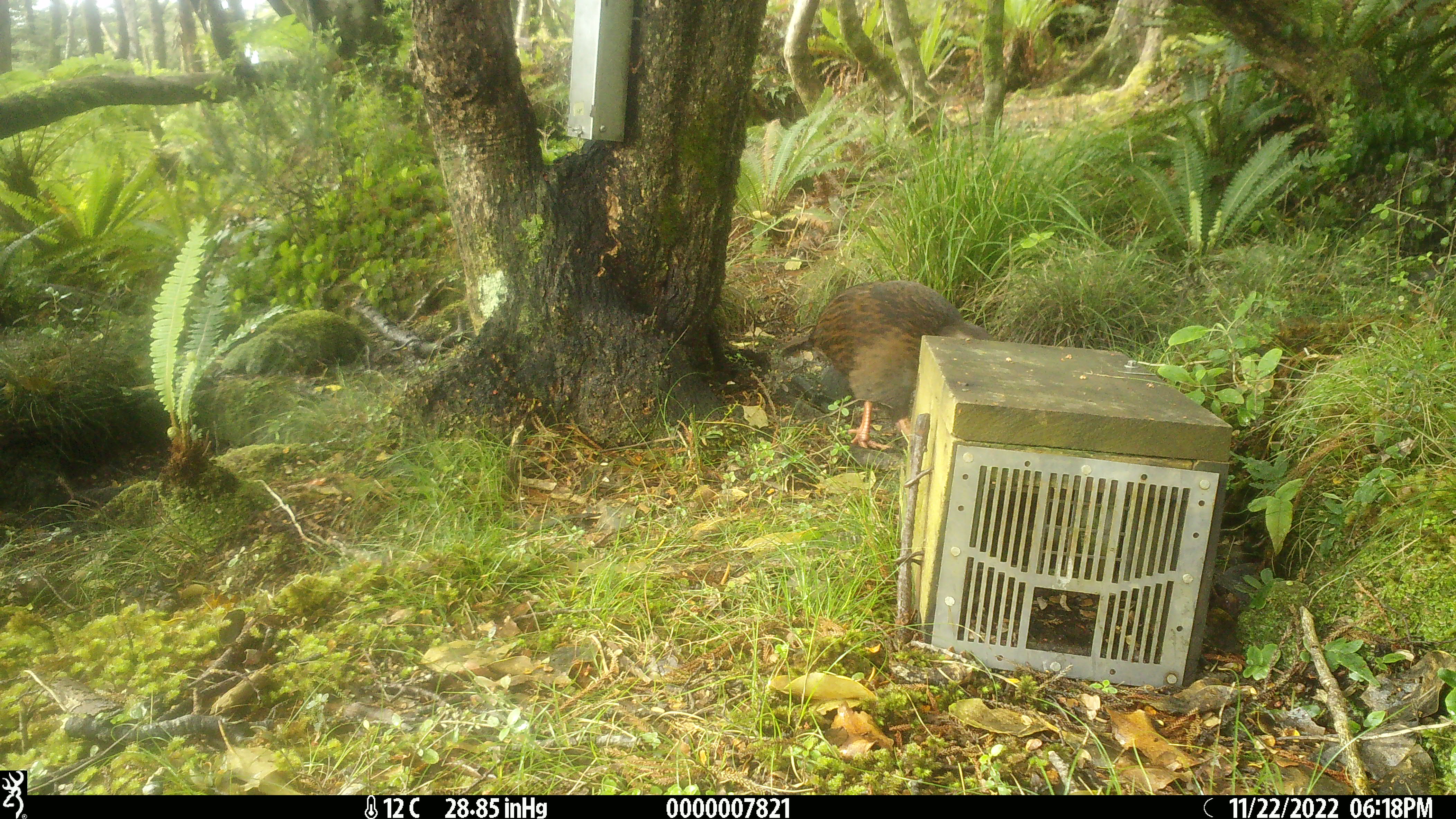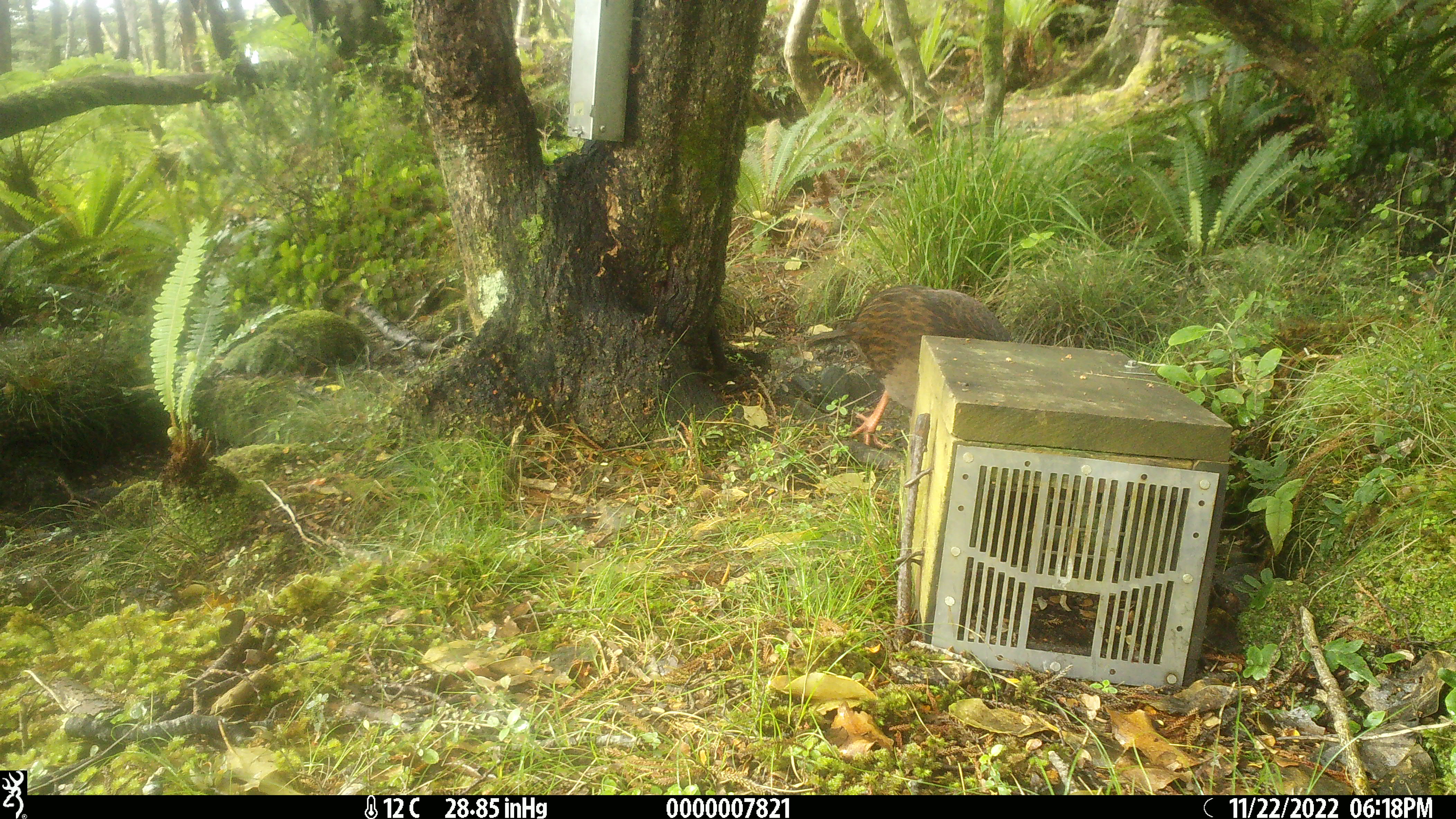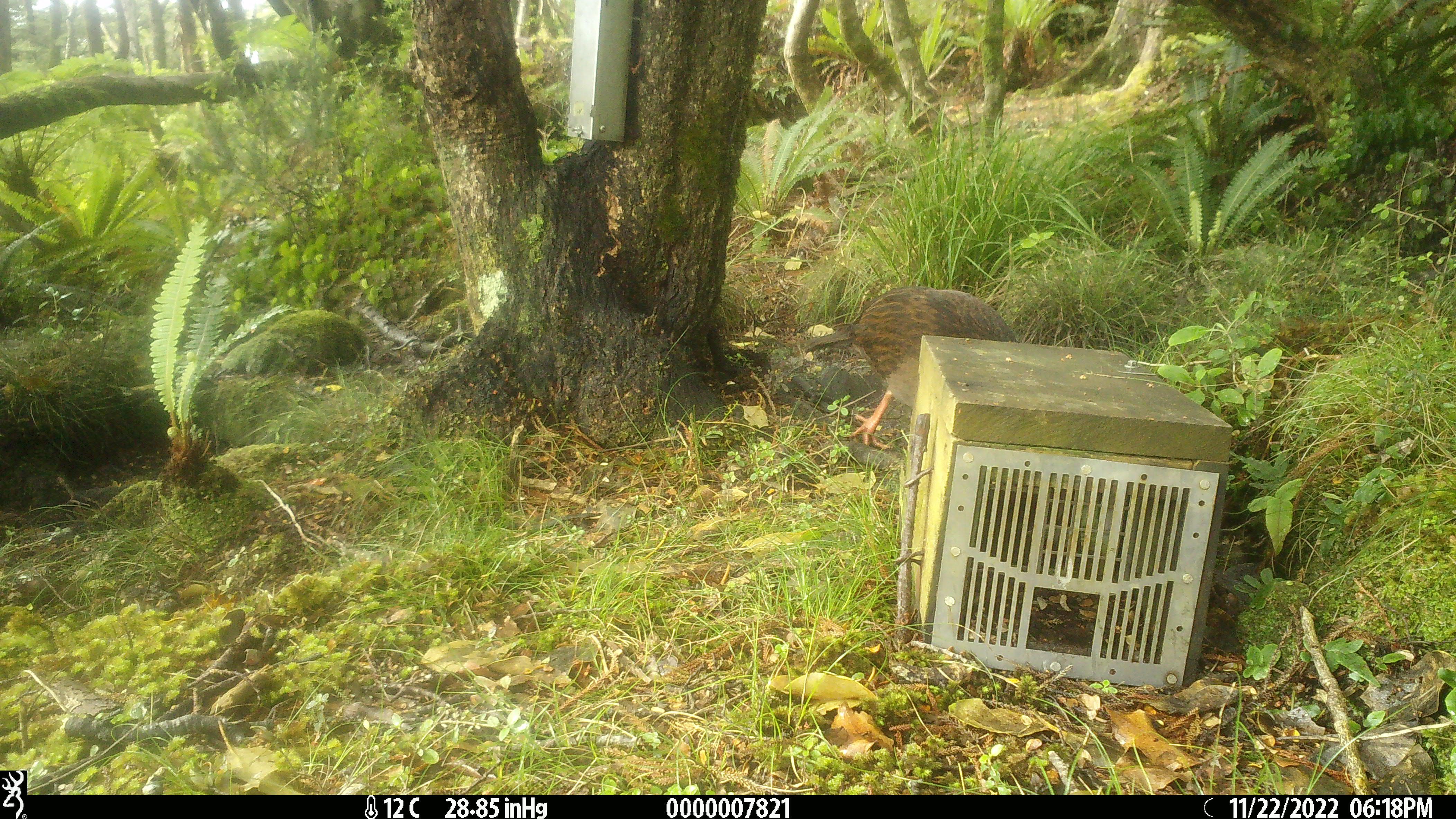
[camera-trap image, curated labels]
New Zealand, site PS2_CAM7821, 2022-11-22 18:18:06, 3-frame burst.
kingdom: Animalia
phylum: Chordata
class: Aves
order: Gruiformes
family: Rallidae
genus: Gallirallus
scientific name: Gallirallus australis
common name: weka